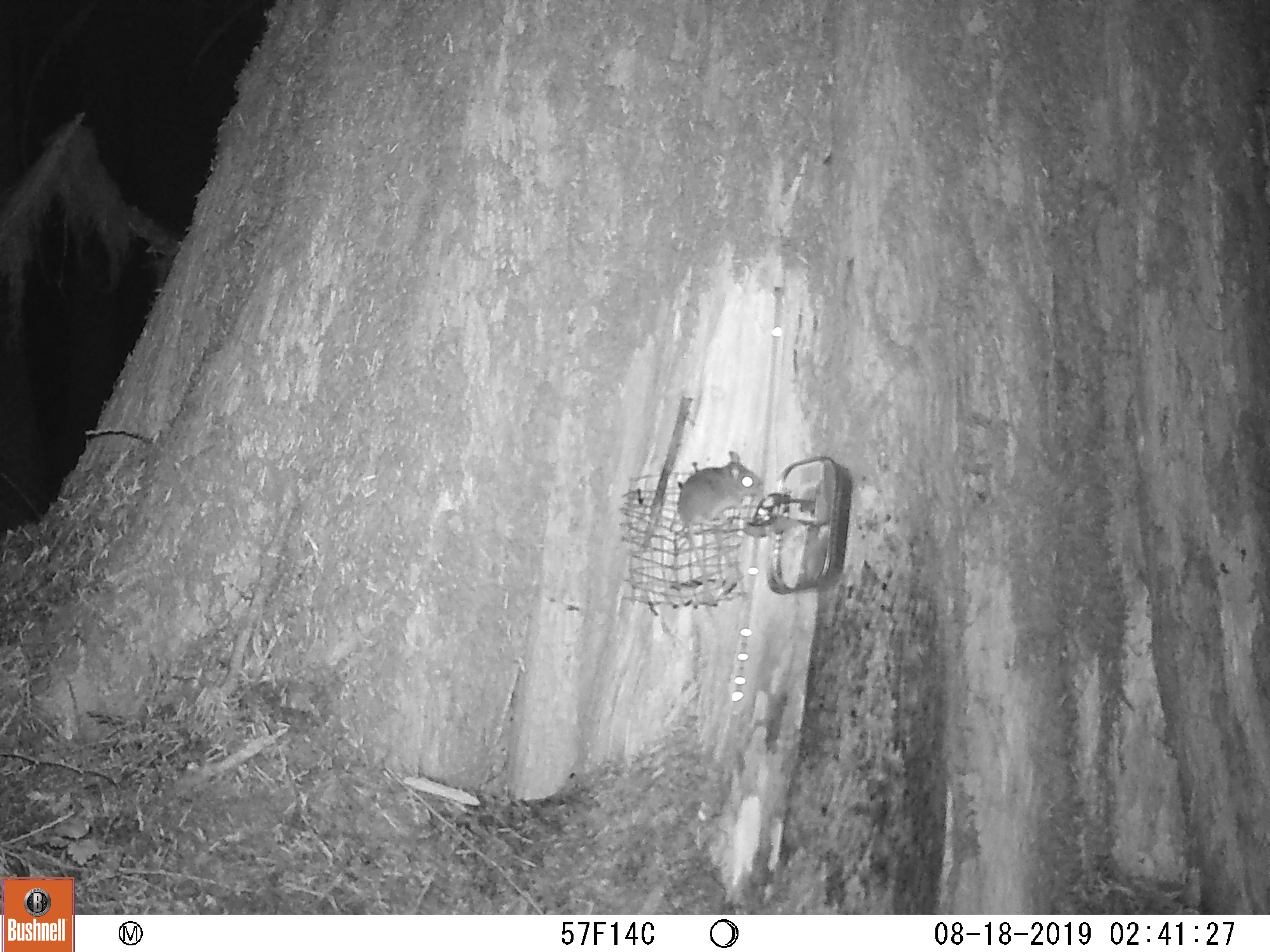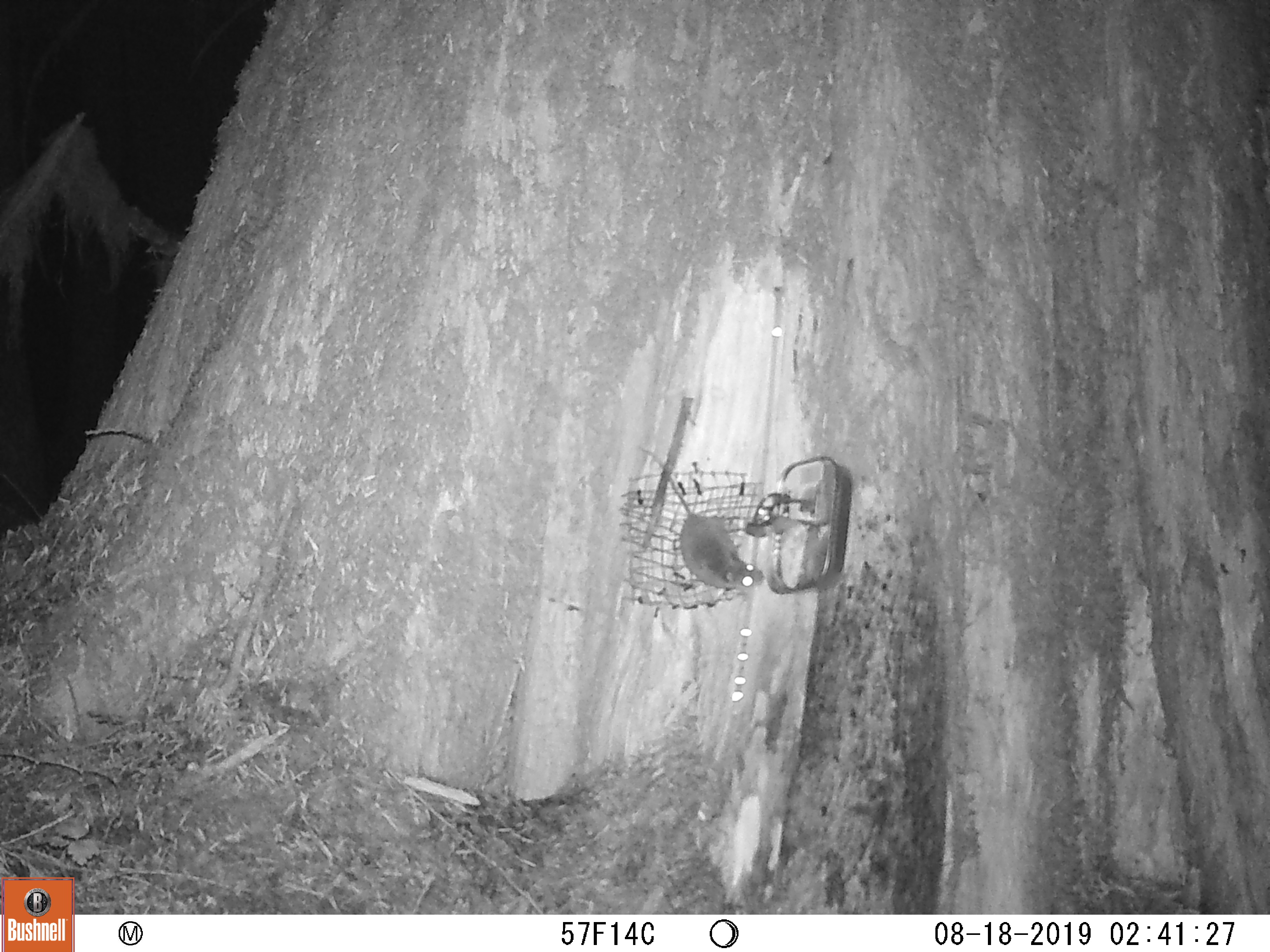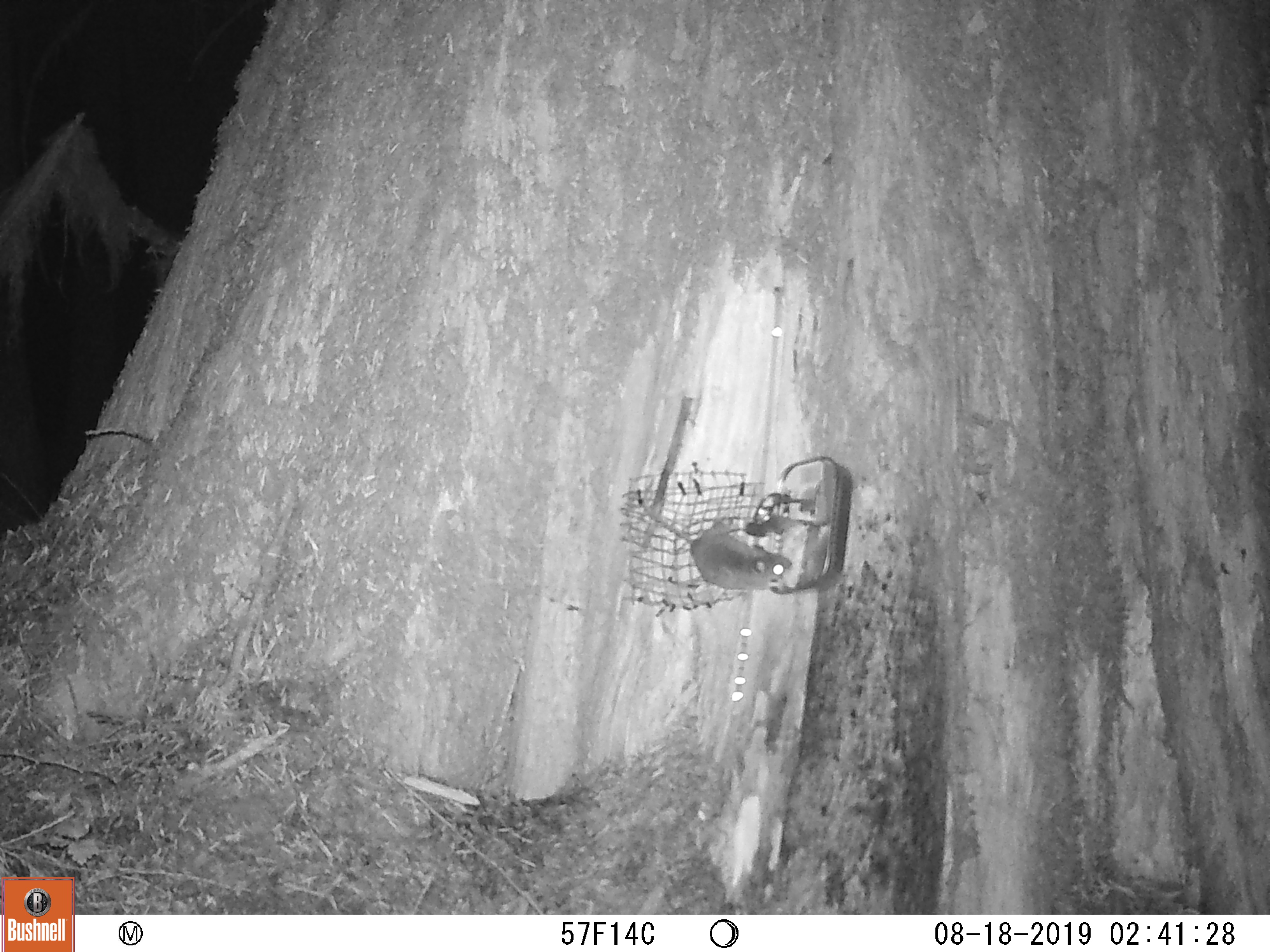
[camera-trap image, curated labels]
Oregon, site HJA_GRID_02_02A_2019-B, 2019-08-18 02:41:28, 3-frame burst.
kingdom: Animalia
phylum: Chordata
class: Mammalia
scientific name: Mammalia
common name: small mammal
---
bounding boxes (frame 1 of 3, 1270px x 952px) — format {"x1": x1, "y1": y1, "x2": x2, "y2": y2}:
small mammal: {"x1": 661, "y1": 444, "x2": 770, "y2": 632}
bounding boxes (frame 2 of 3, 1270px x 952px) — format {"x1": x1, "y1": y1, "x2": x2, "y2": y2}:
small mammal: {"x1": 621, "y1": 441, "x2": 777, "y2": 603}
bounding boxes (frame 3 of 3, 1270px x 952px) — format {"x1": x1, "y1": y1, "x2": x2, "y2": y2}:
small mammal: {"x1": 636, "y1": 480, "x2": 793, "y2": 601}